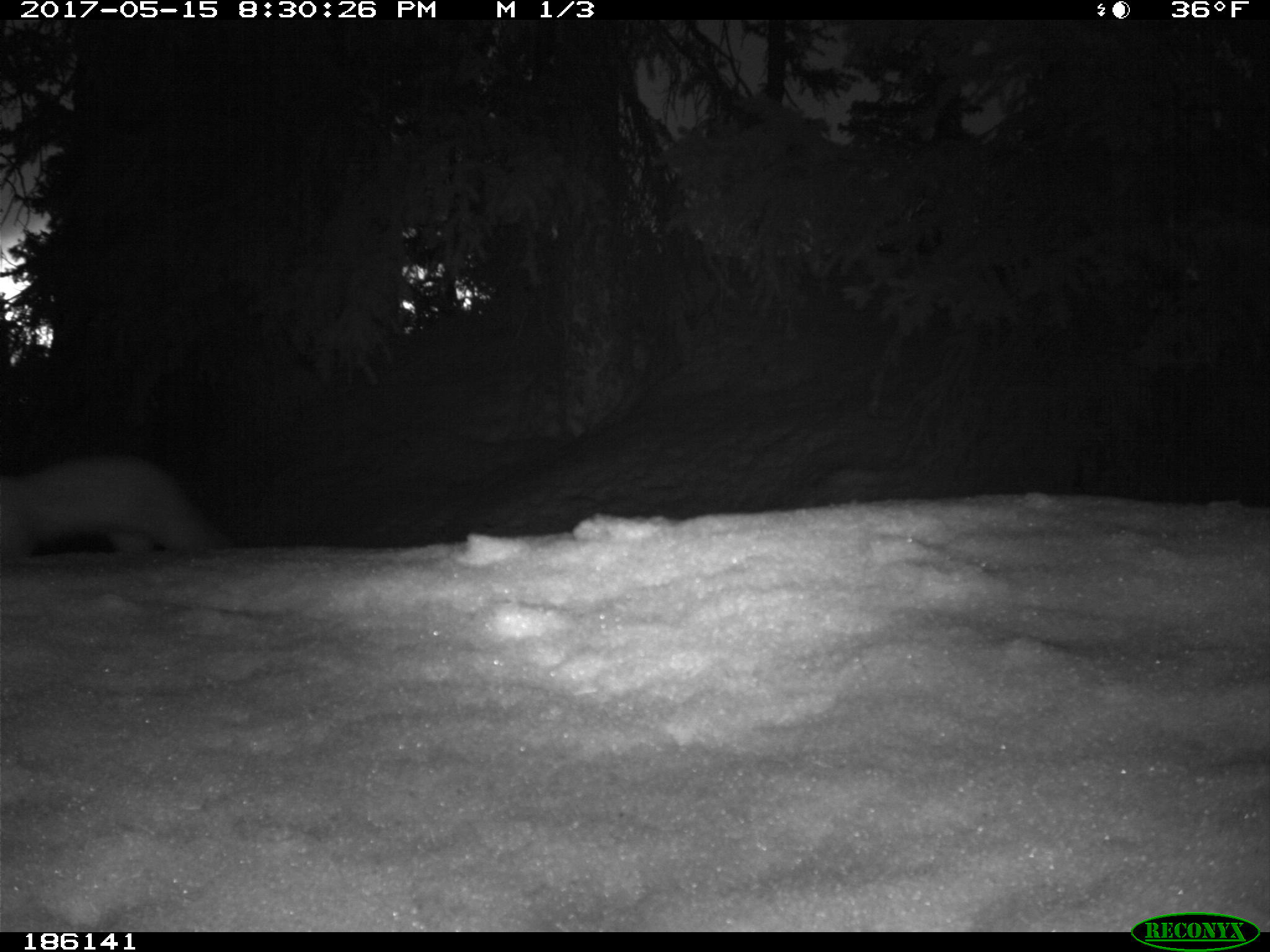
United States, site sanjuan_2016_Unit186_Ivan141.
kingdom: Animalia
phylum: Chordata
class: Mammalia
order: Carnivora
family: Mustelidae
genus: Martes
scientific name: Martes americana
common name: american marten